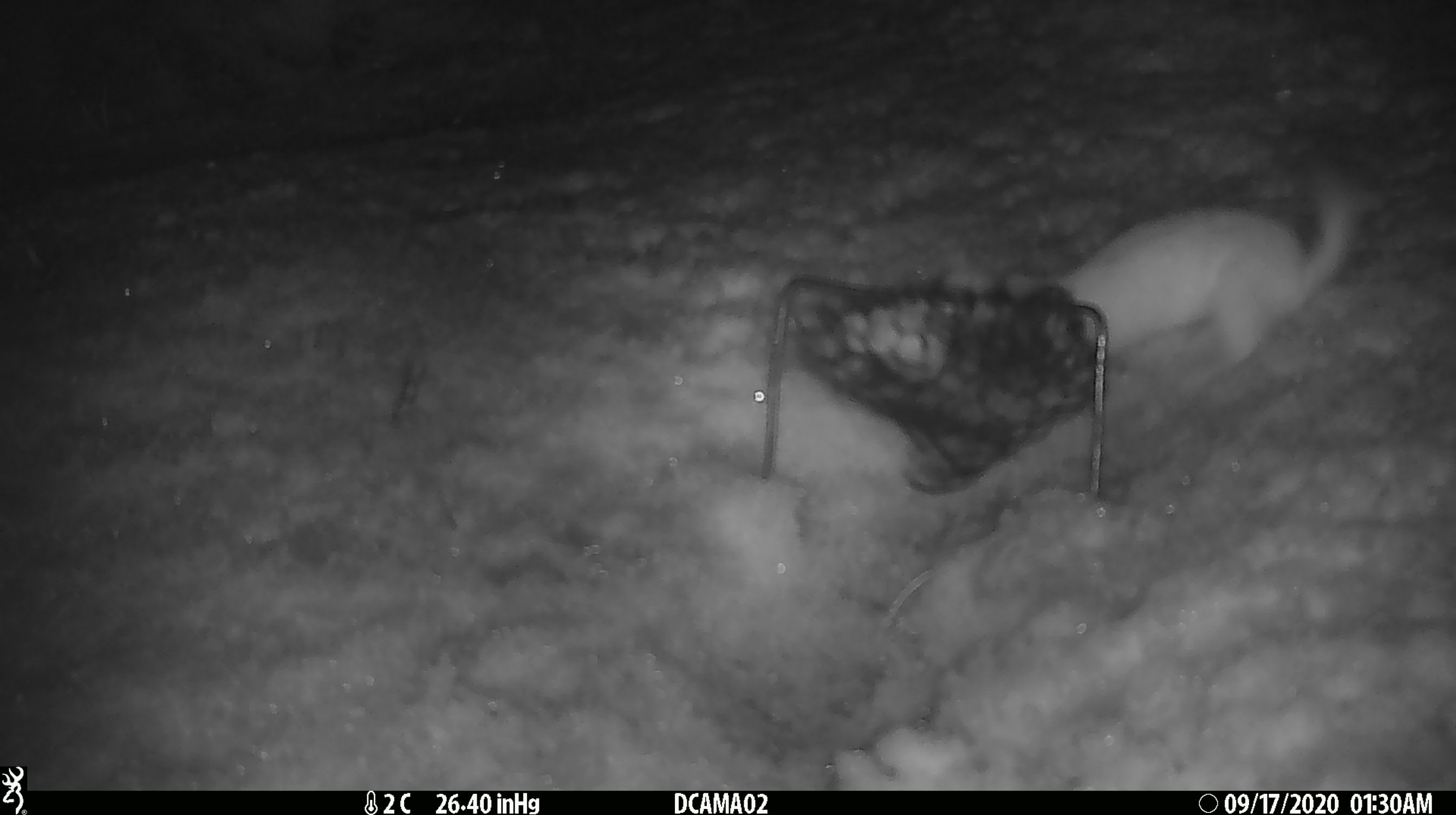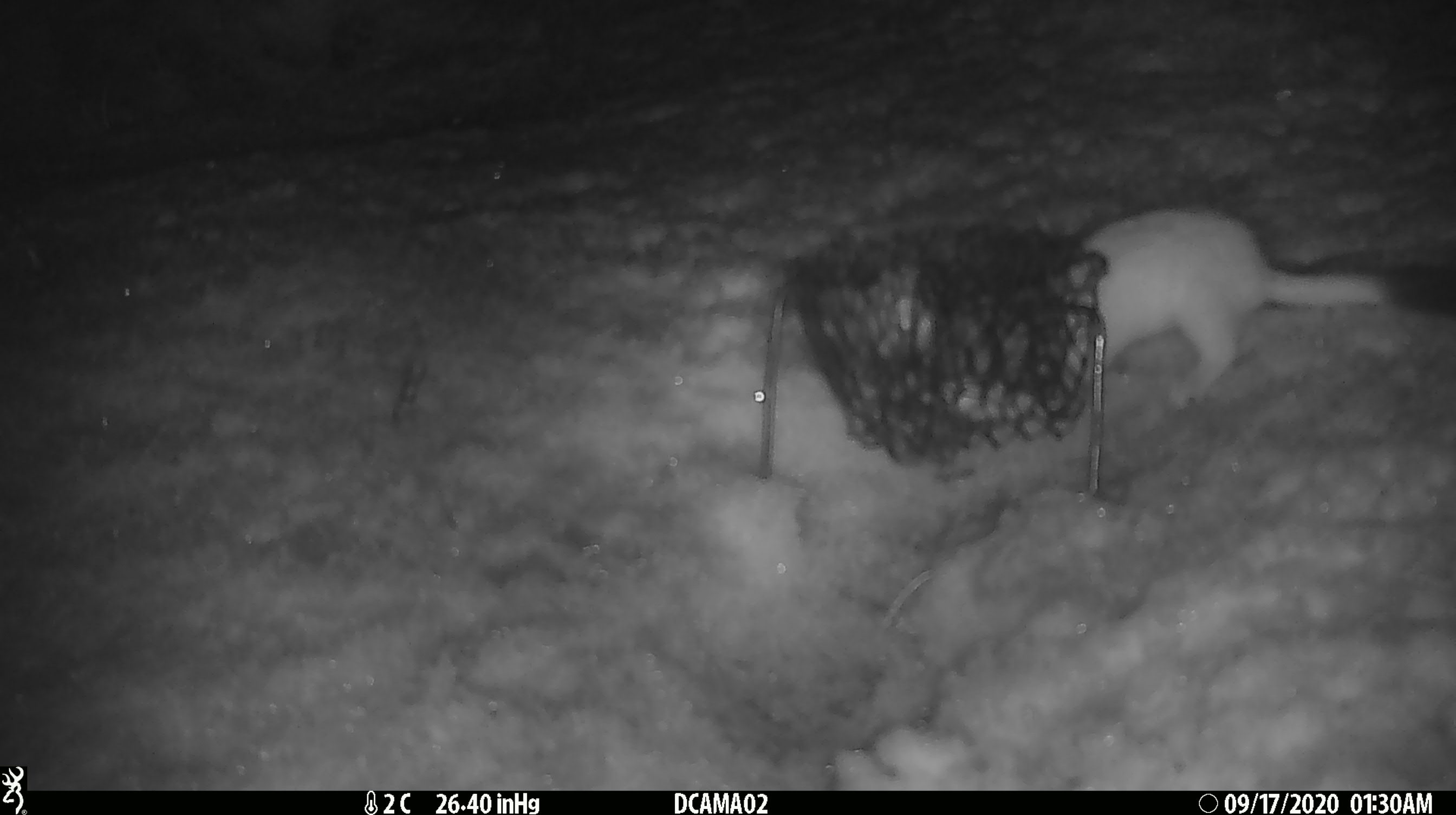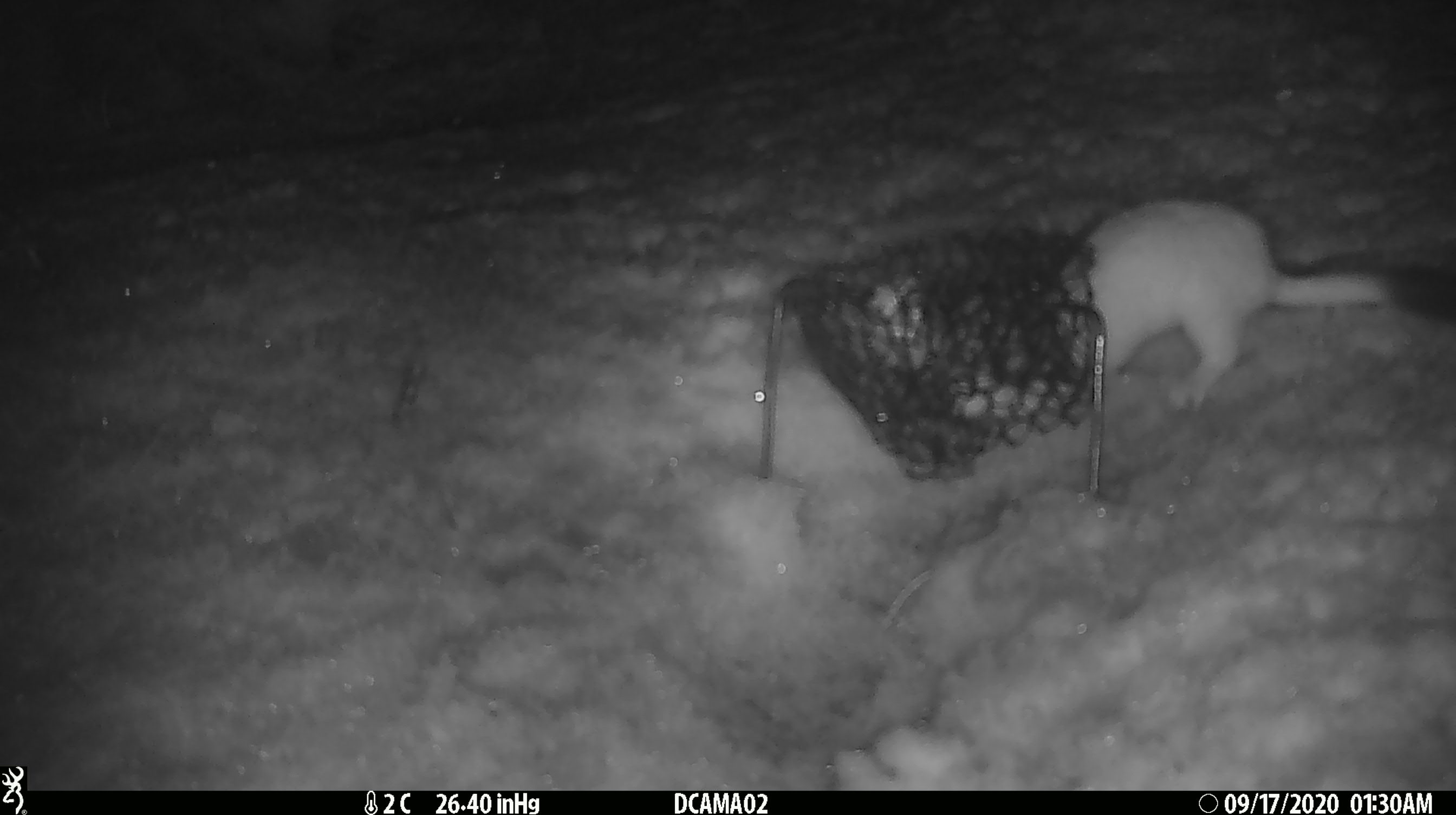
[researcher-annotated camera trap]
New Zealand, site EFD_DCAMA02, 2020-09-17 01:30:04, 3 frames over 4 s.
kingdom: Animalia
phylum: Chordata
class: Mammalia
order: Carnivora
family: Mustelidae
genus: Mustela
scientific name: Mustela erminea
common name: stoat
Stoat (Mustela erminea).